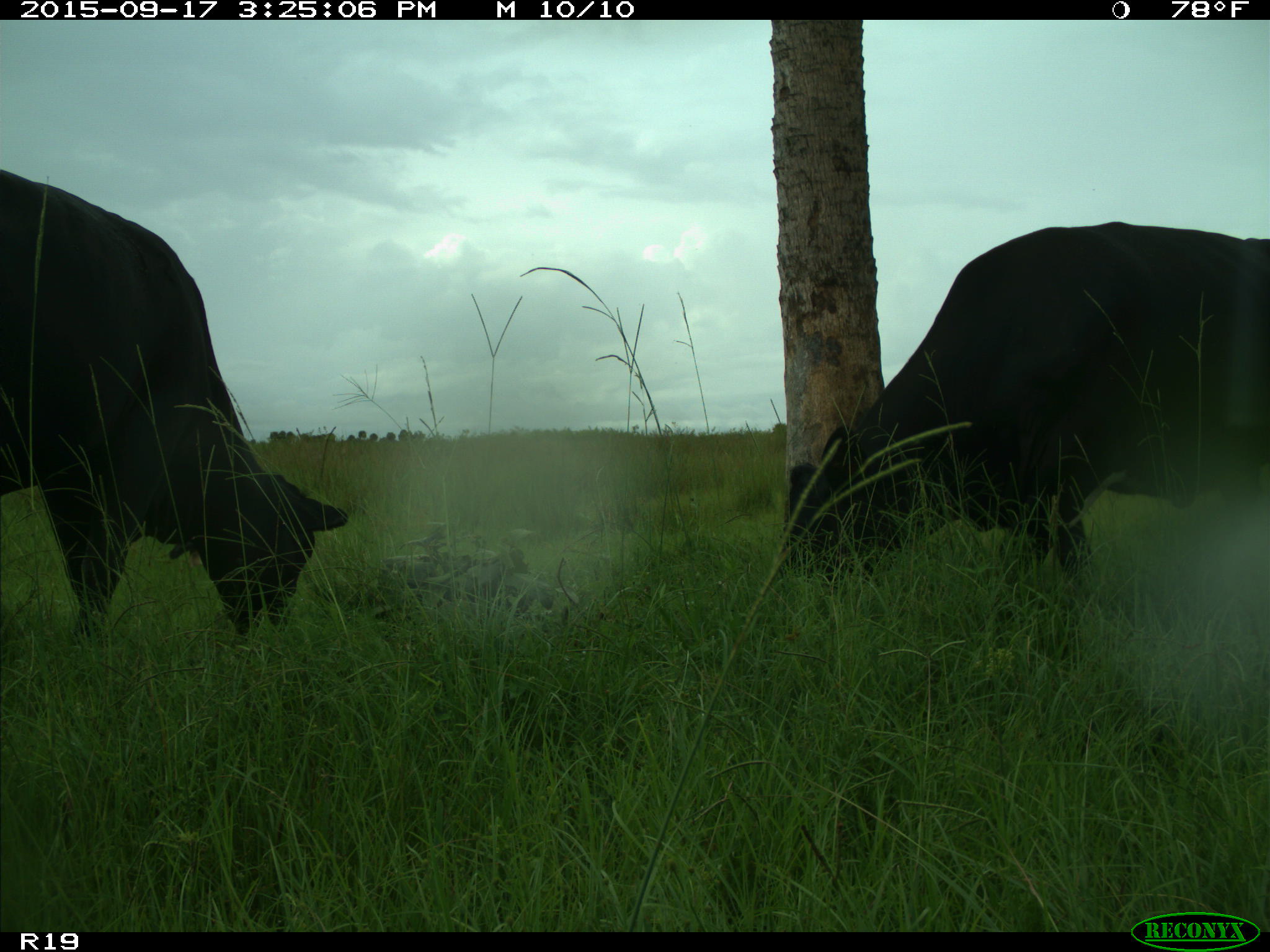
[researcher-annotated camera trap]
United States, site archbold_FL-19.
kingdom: Animalia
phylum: Chordata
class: Mammalia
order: Artiodactyla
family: Bovidae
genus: Bos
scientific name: Bos taurus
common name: domestic cow